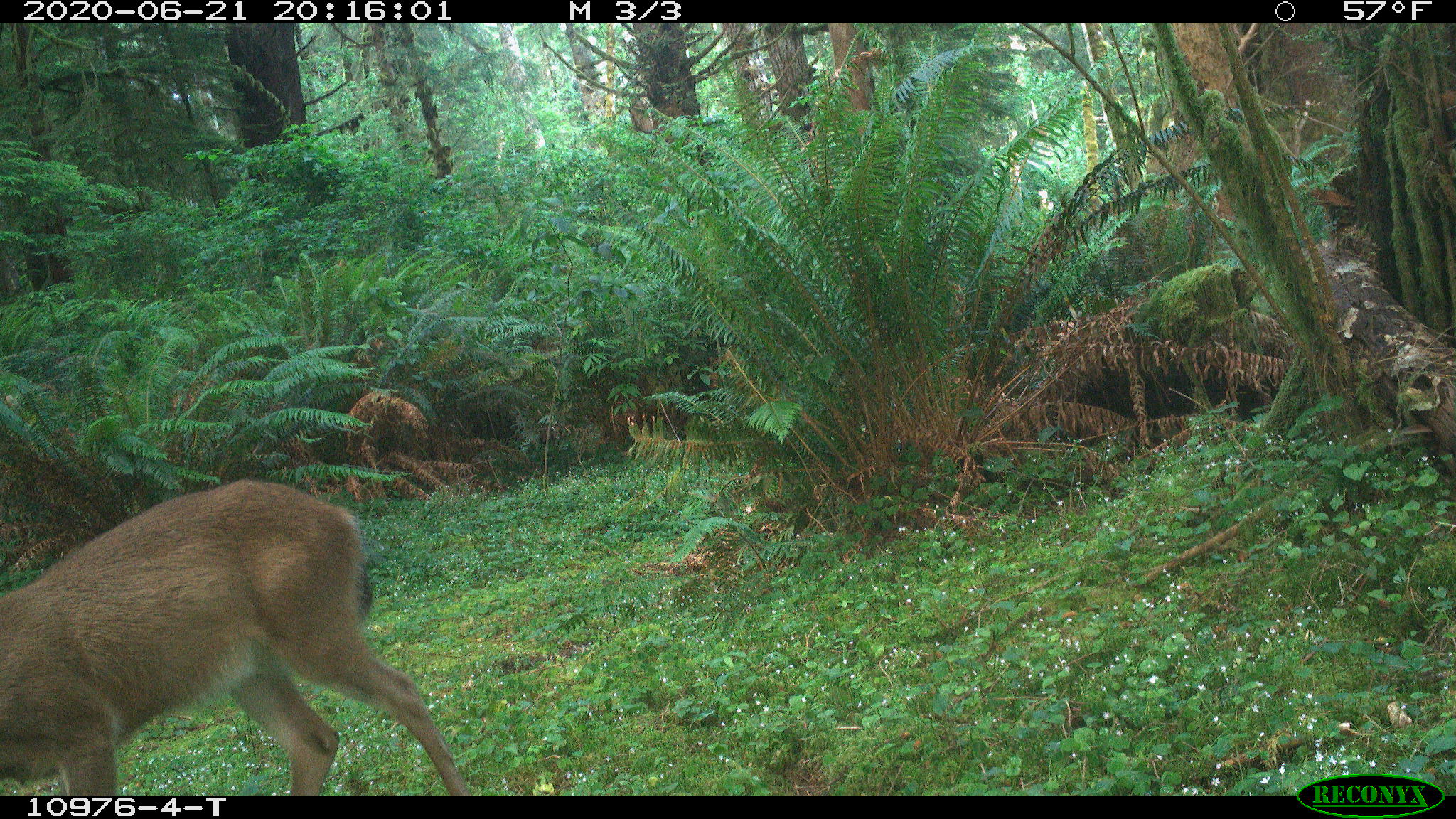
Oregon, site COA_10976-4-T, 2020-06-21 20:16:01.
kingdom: Animalia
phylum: Chordata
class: Mammalia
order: Artiodactyla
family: Cervidae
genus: Odocoileus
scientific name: Odocoileus hemionus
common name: black-tailed deer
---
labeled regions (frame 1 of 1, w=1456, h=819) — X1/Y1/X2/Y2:
black-tailed deer: 4/473/469/787